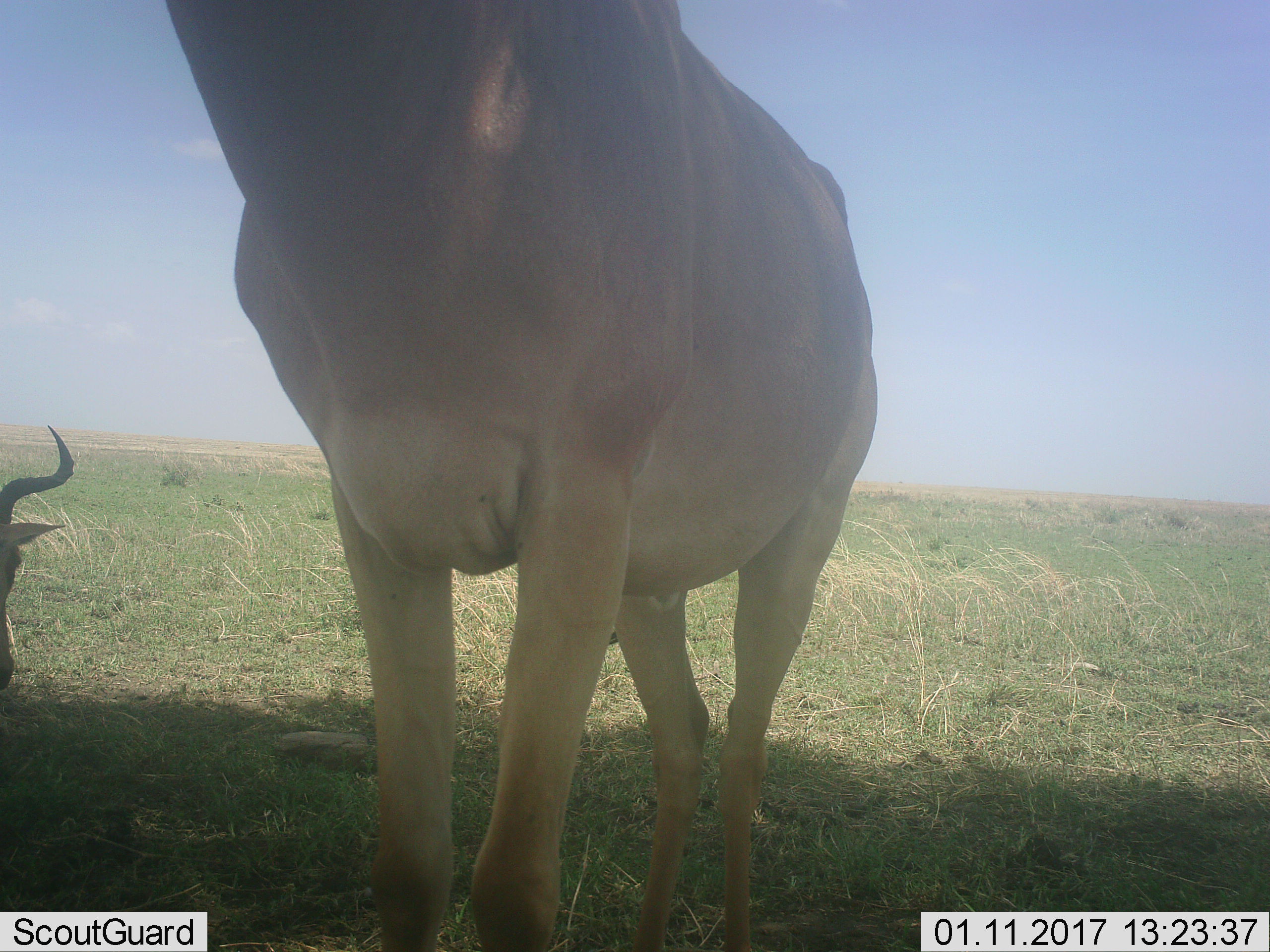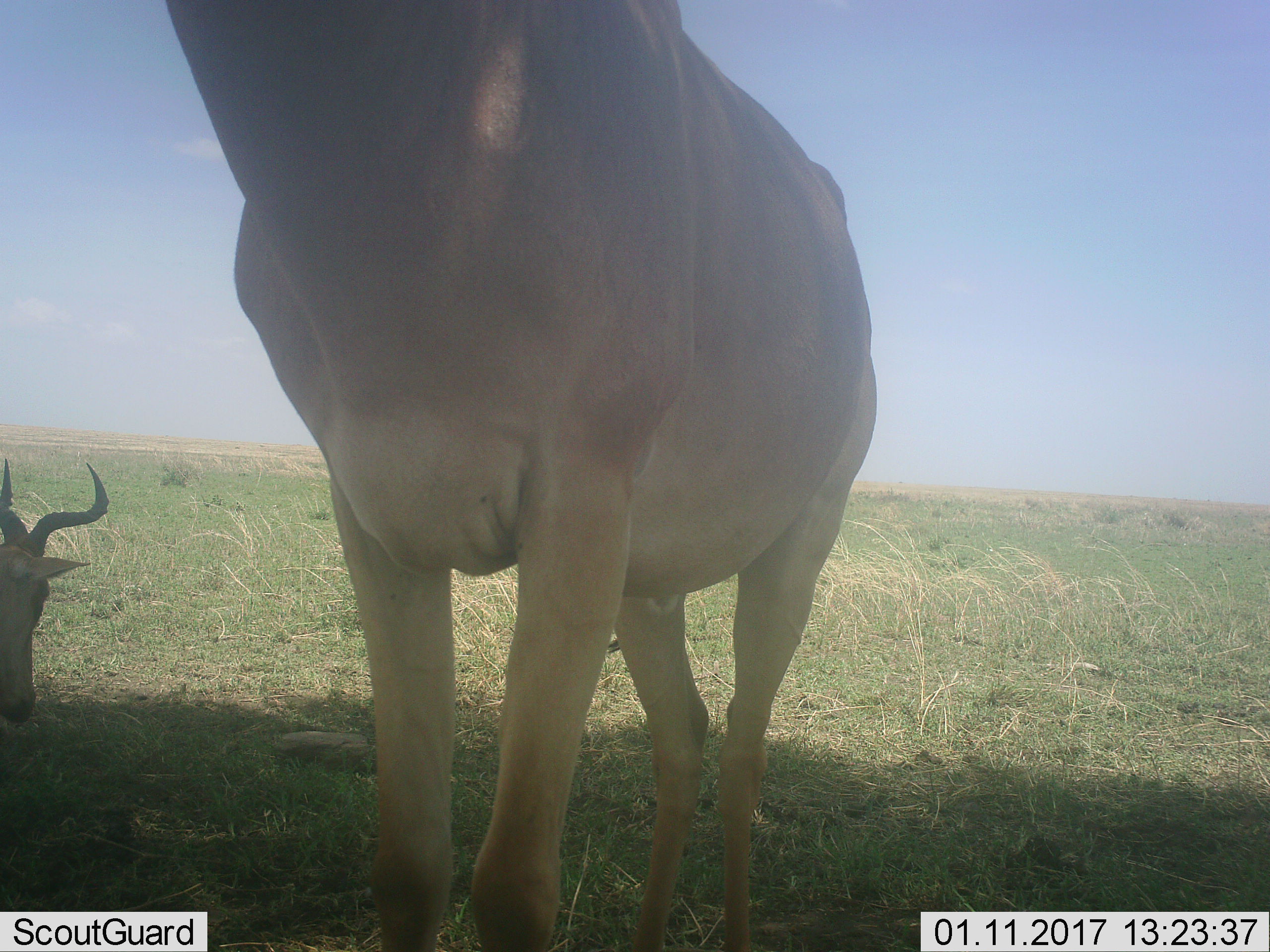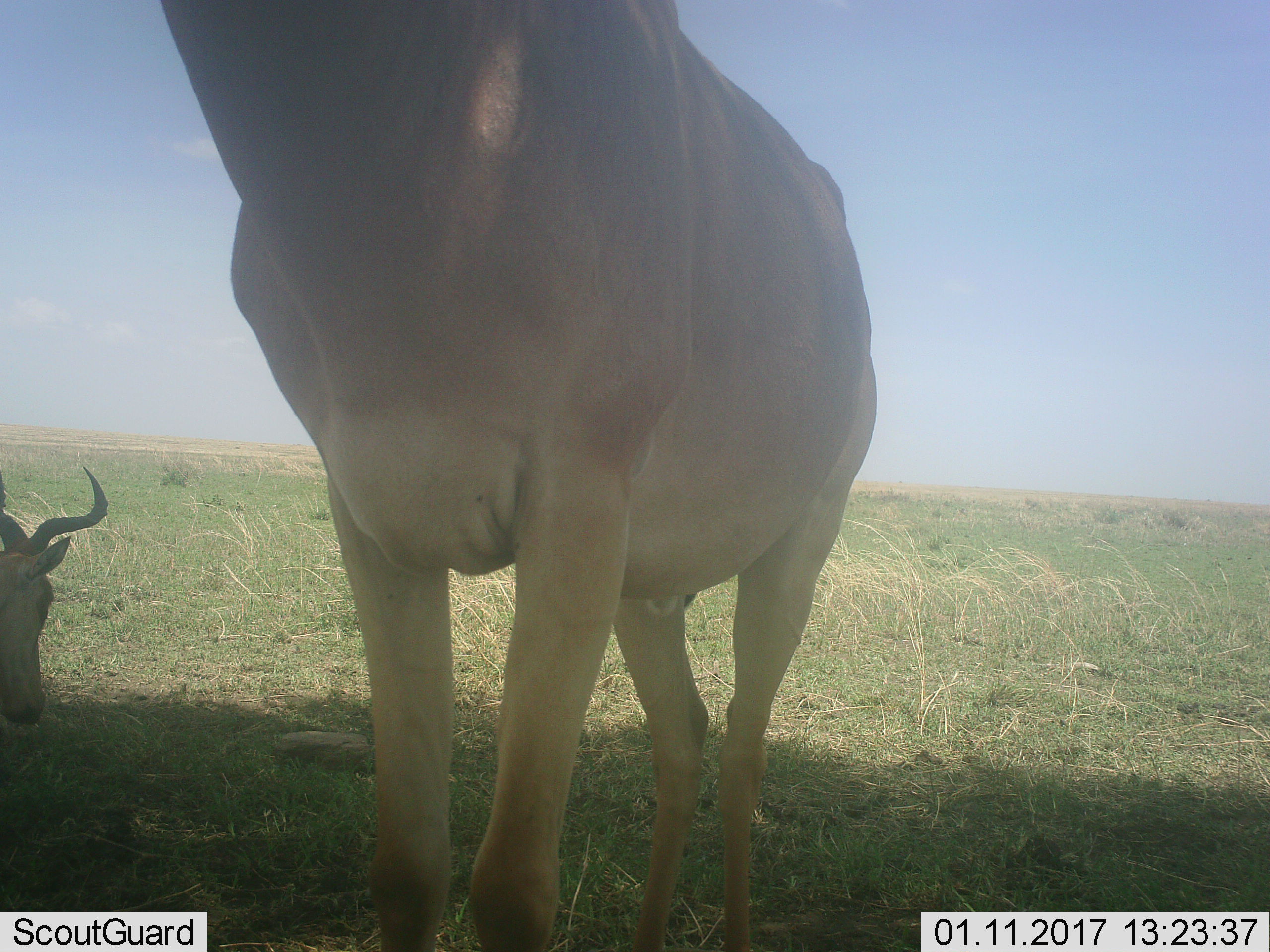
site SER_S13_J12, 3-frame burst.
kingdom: Animalia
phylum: Chordata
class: Mammalia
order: Artiodactyla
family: Bovidae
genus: Alcelaphus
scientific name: Alcelaphus buselaphus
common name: hartebeest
Hartebeest (Alcelaphus buselaphus), count 2. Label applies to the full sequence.